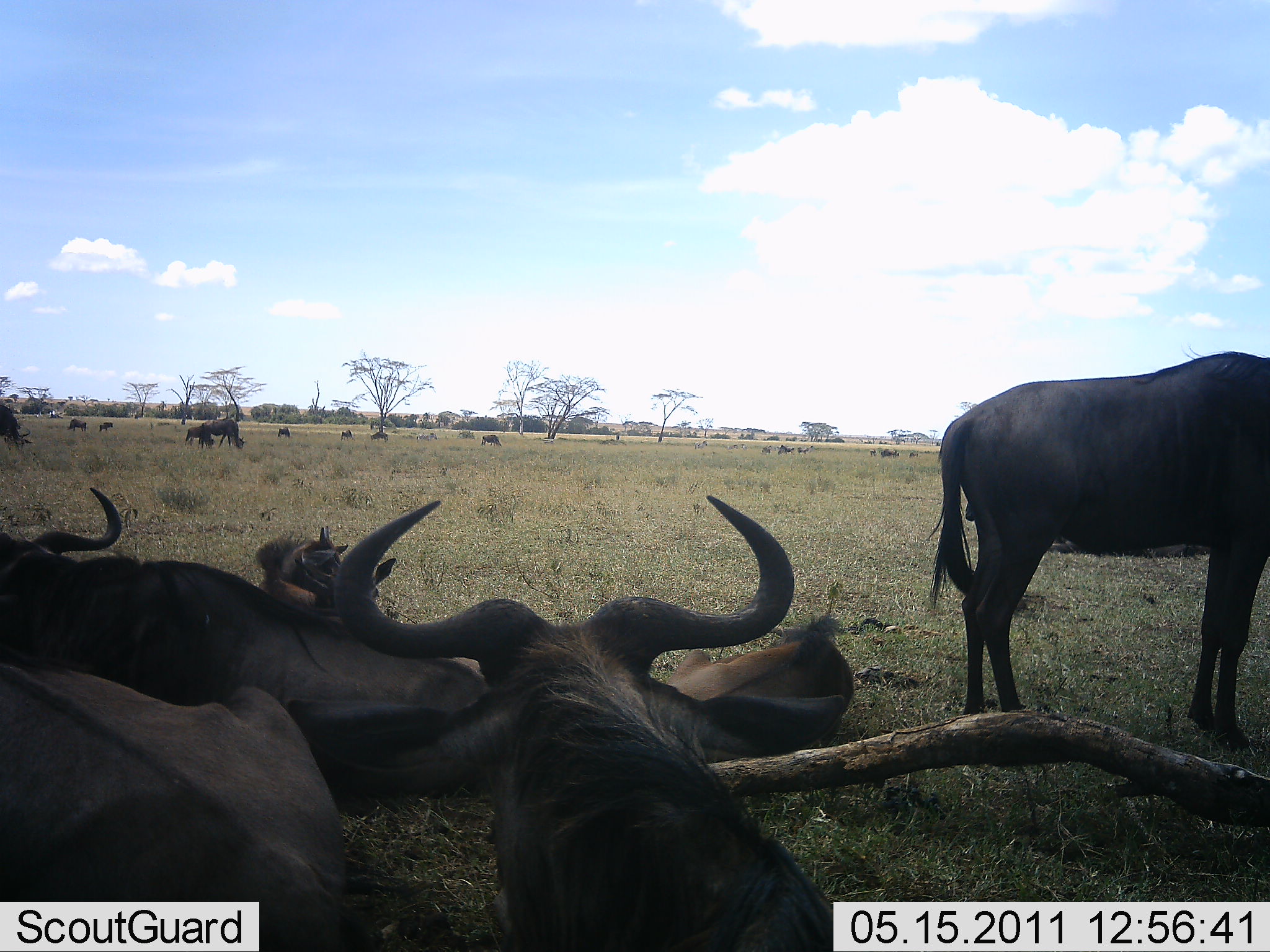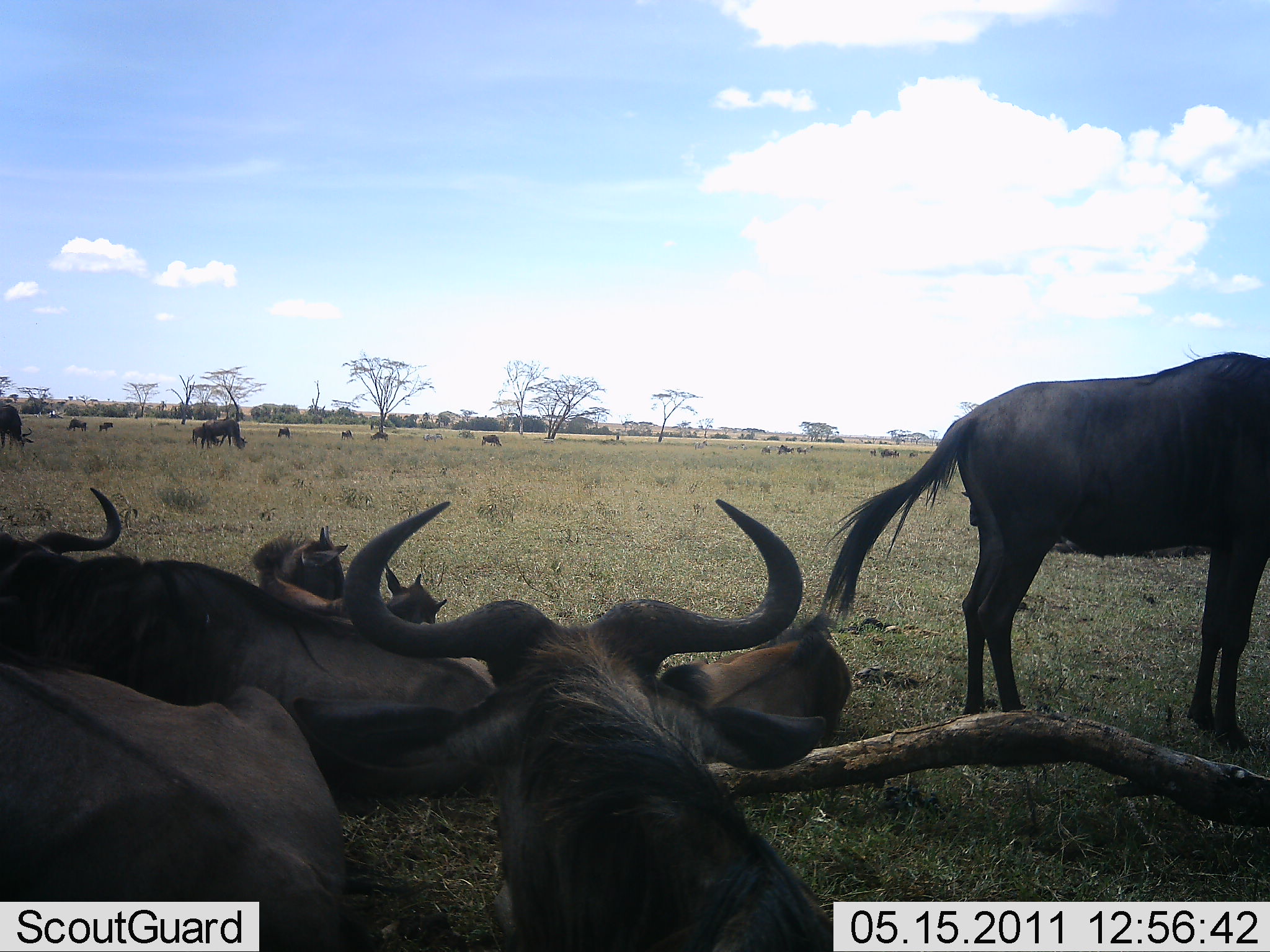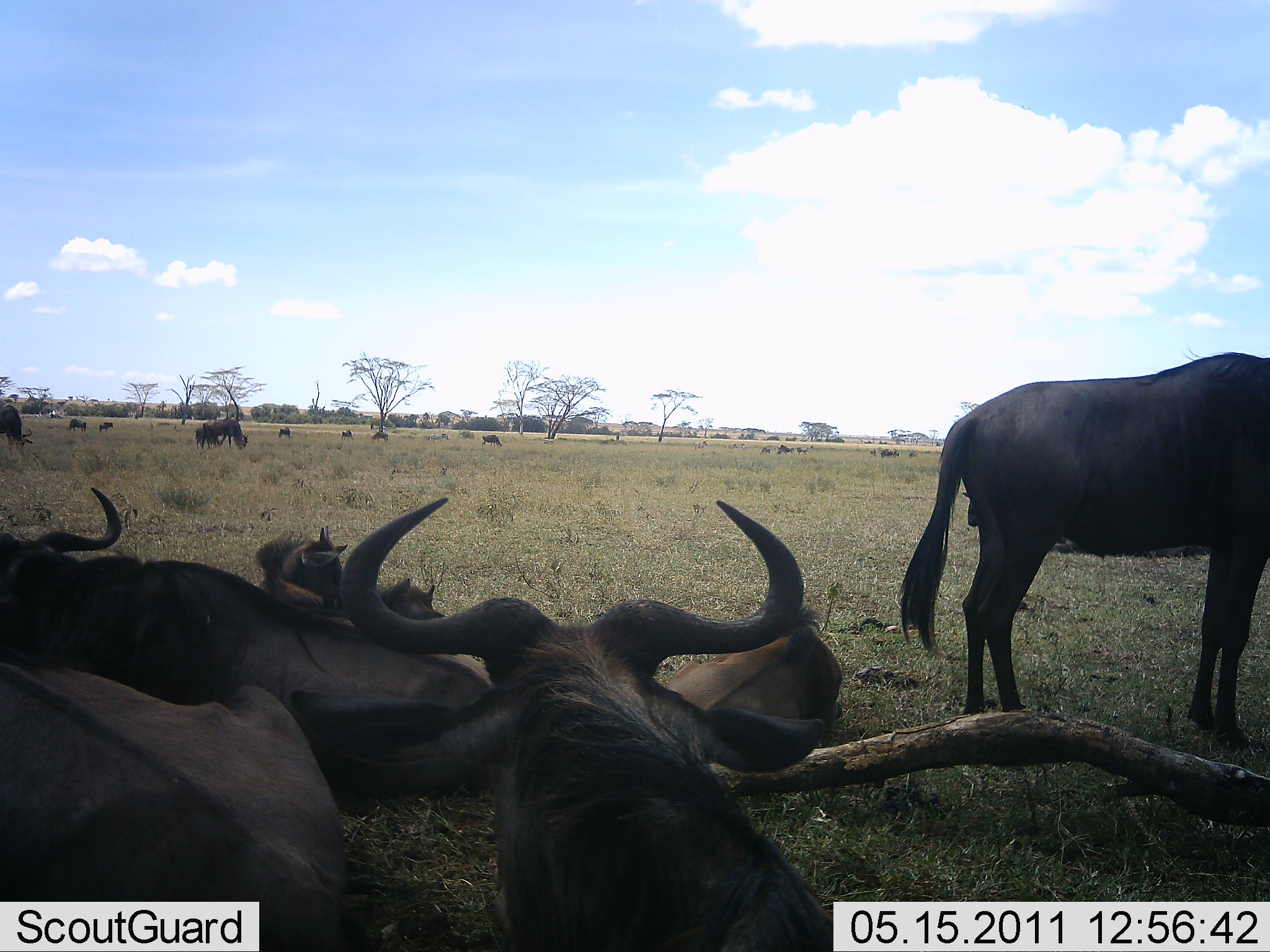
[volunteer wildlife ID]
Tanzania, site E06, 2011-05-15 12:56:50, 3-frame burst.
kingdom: Animalia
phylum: Chordata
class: Mammalia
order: Artiodactyla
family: Bovidae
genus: Connochaetes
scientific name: Connochaetes taurinus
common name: blue wildebeest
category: wildebeest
Wildebeest (blue wildebeest) (Connochaetes taurinus), count 11-50. Behavior (volunteer vote fractions): standing 92%, resting 92%, moving 23%, interacting 0%. Young present (vote fraction): 46%. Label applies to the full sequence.